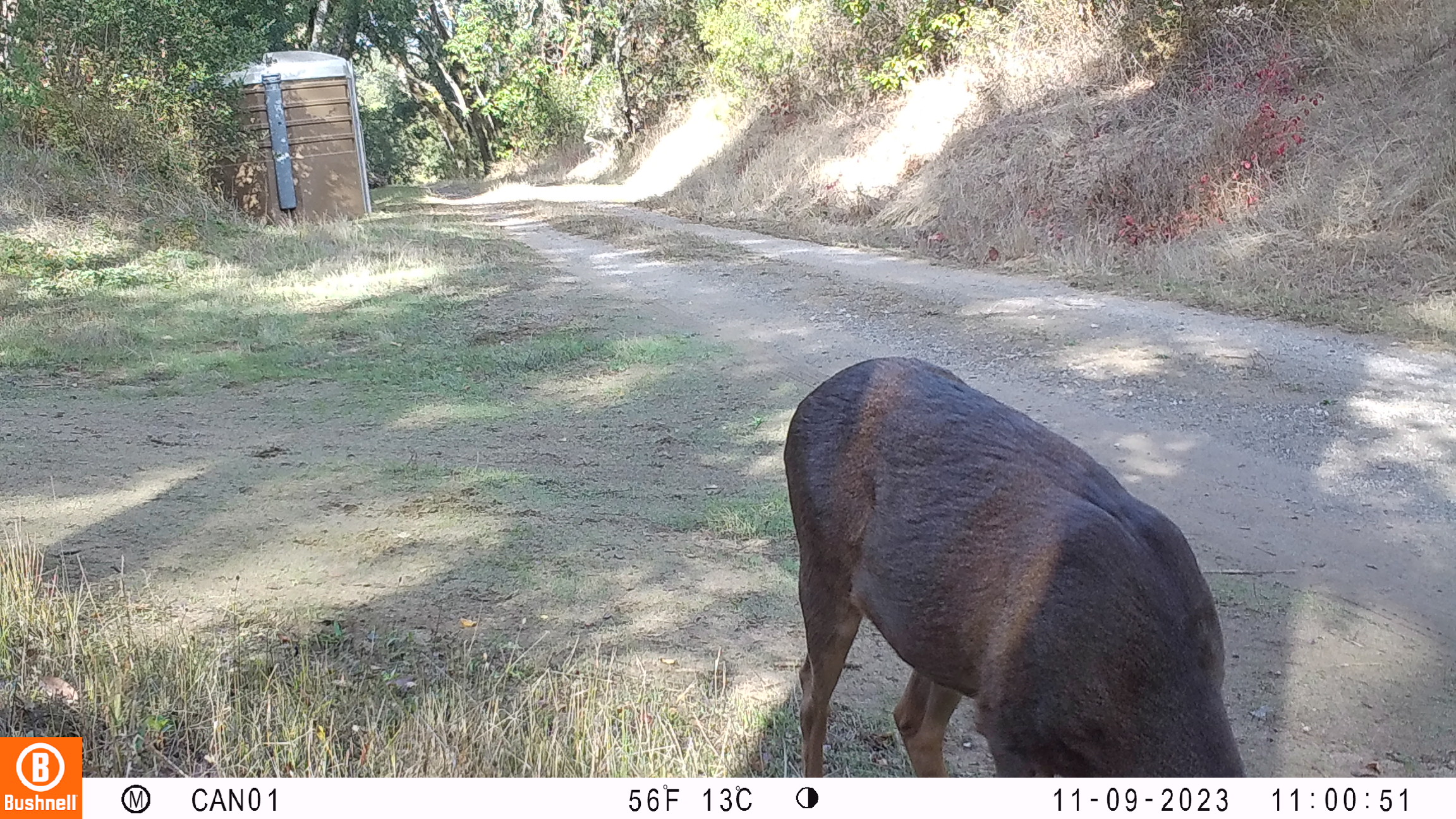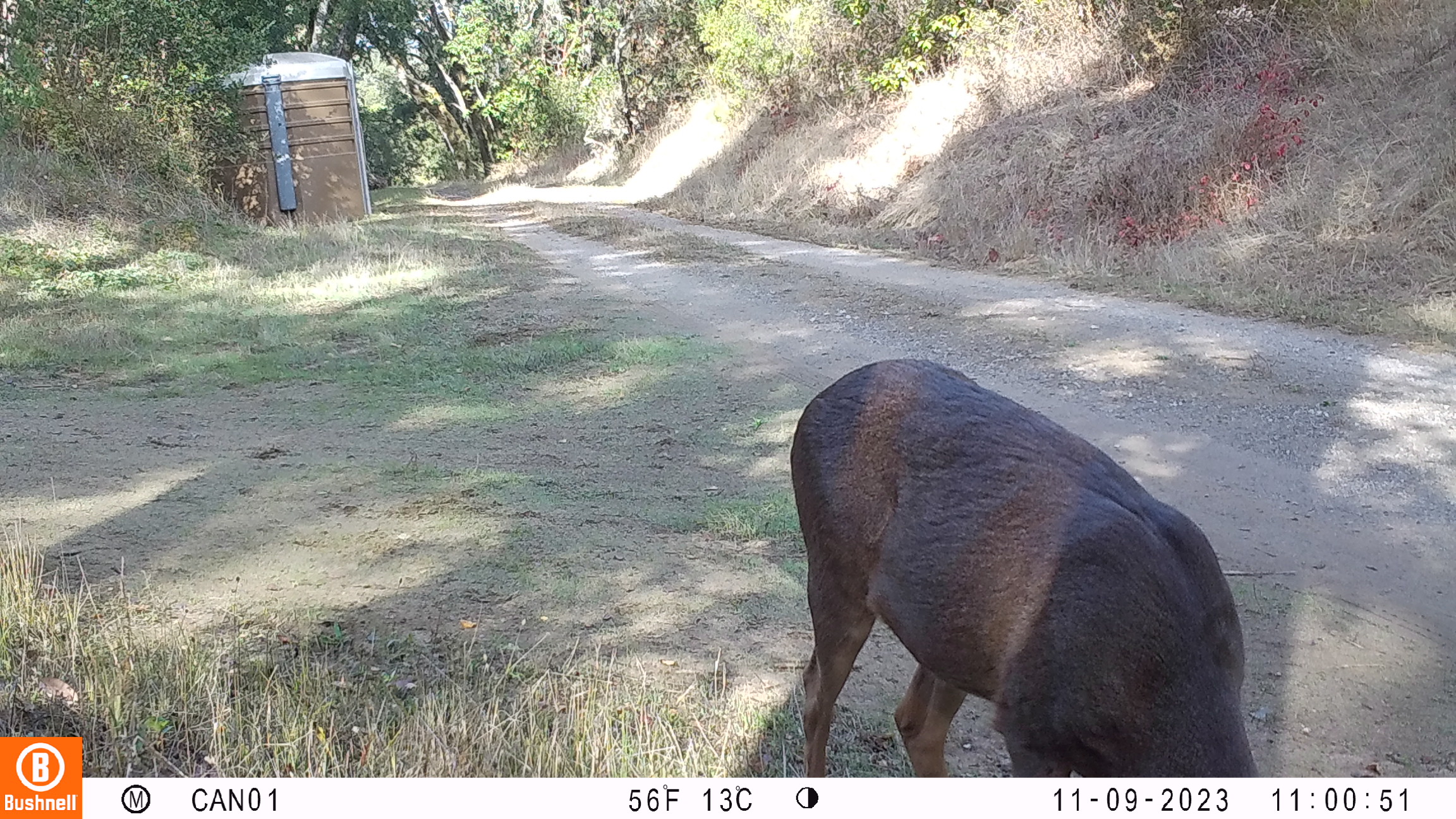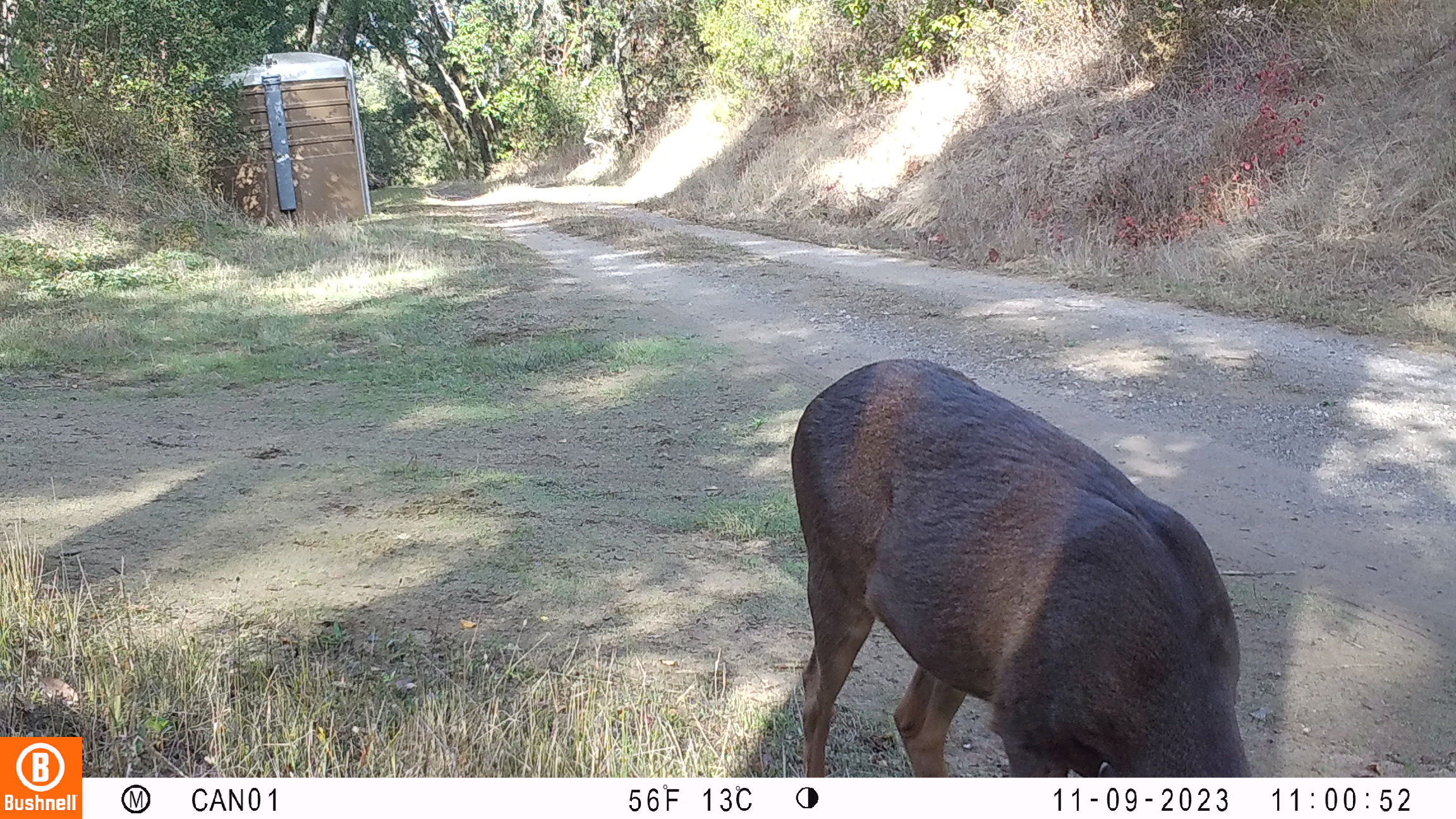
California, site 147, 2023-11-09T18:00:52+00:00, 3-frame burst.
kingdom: Animalia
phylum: Chordata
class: Mammalia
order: Artiodactyla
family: Cervidae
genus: Odocoileus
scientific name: Odocoileus hemionus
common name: mule deer